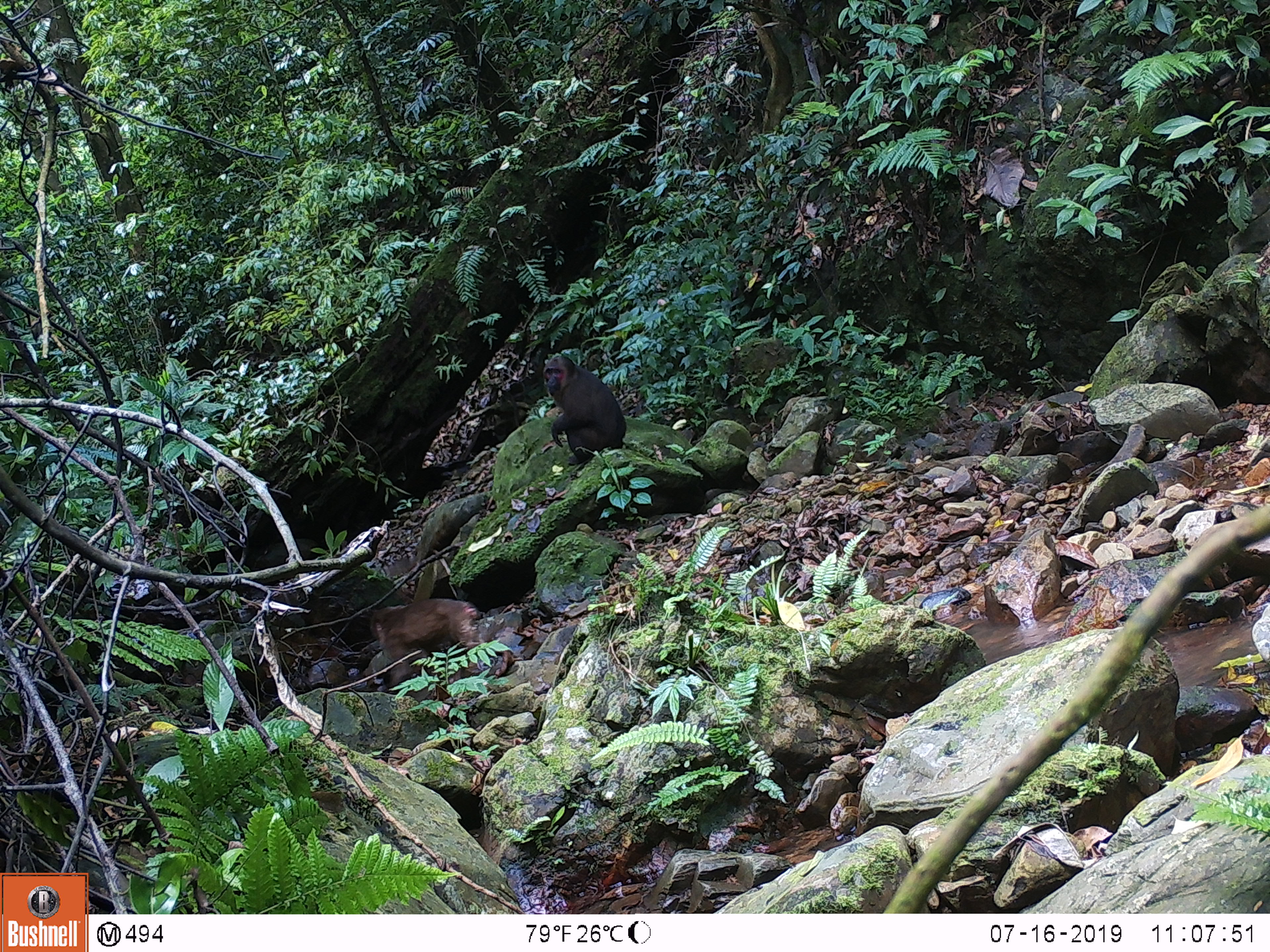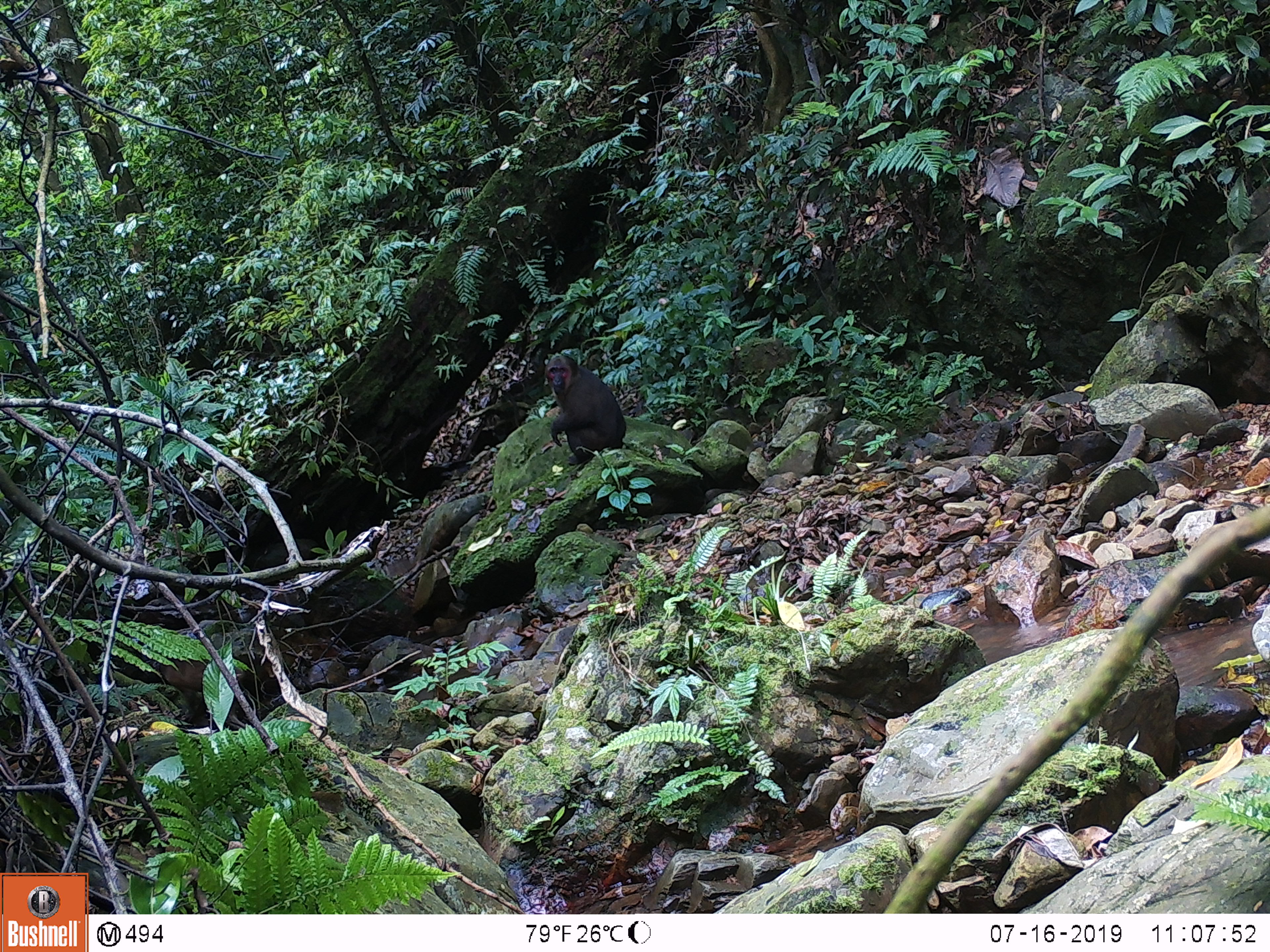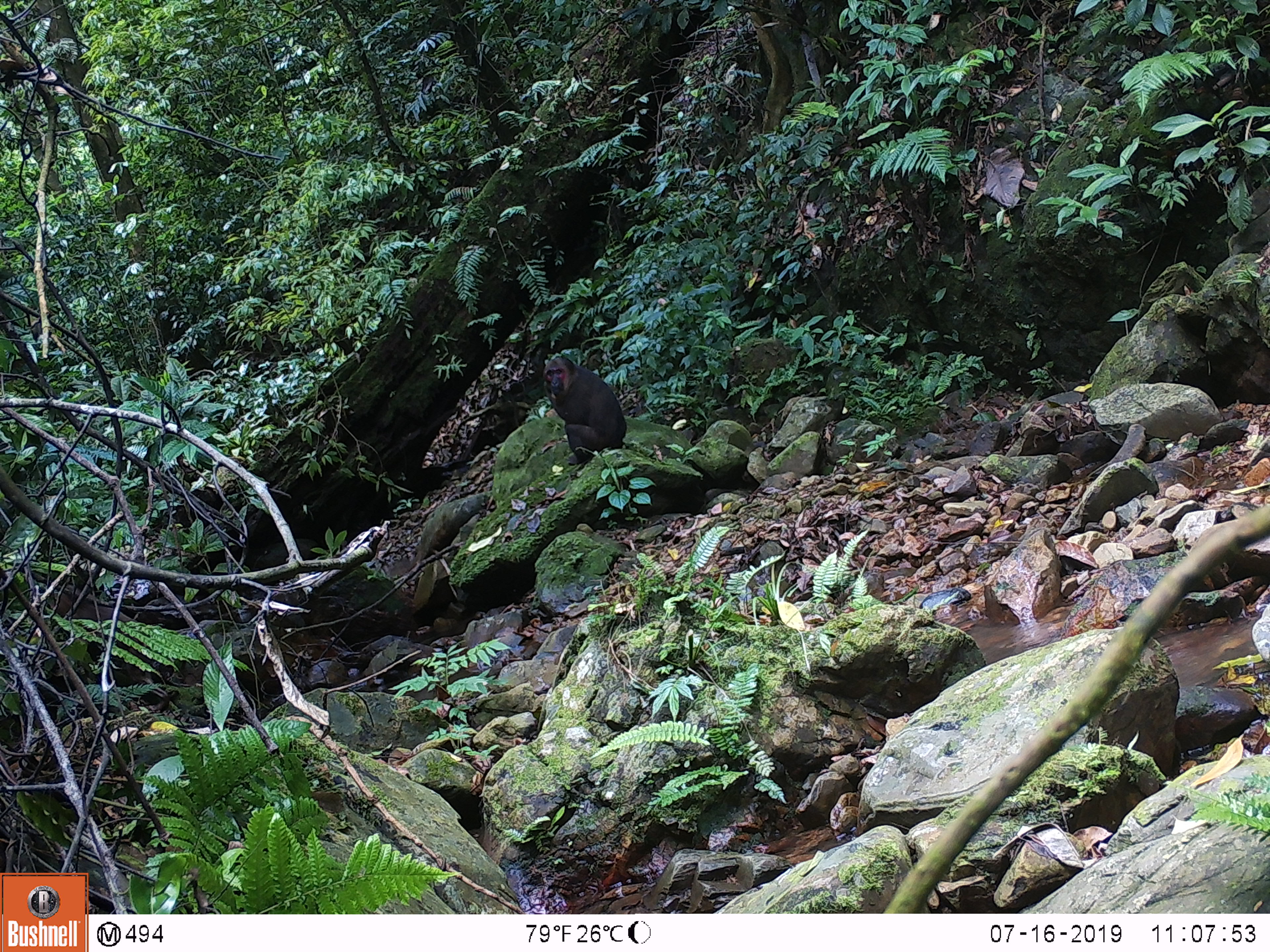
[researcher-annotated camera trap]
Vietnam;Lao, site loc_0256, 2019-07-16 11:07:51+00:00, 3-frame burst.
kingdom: Animalia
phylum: Chordata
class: Mammalia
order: Primates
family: Cercopithecidae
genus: Macaca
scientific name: Macaca arctoides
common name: stump-tailed macaque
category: stump tailed macaque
Stump tailed macaque (stump-tailed macaque) (Macaca arctoides). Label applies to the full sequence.